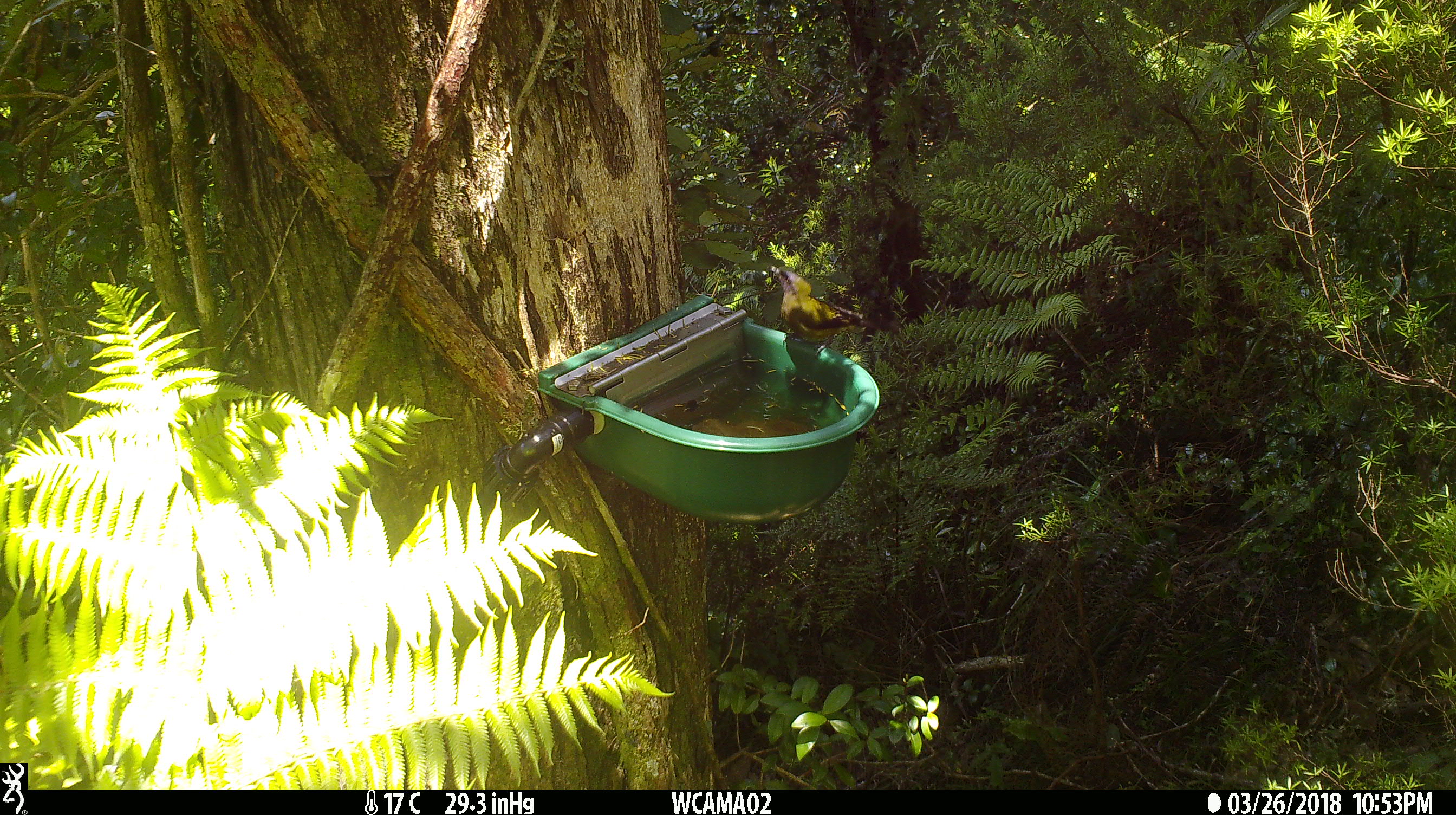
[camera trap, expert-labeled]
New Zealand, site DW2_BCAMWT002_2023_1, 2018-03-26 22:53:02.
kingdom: Animalia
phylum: Chordata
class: Aves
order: Passeriformes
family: Meliphagidae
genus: Anthornis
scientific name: Anthornis melanura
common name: new zealand bellbird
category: bellbird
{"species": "bellbird (new zealand bellbird) (Anthornis melanura)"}